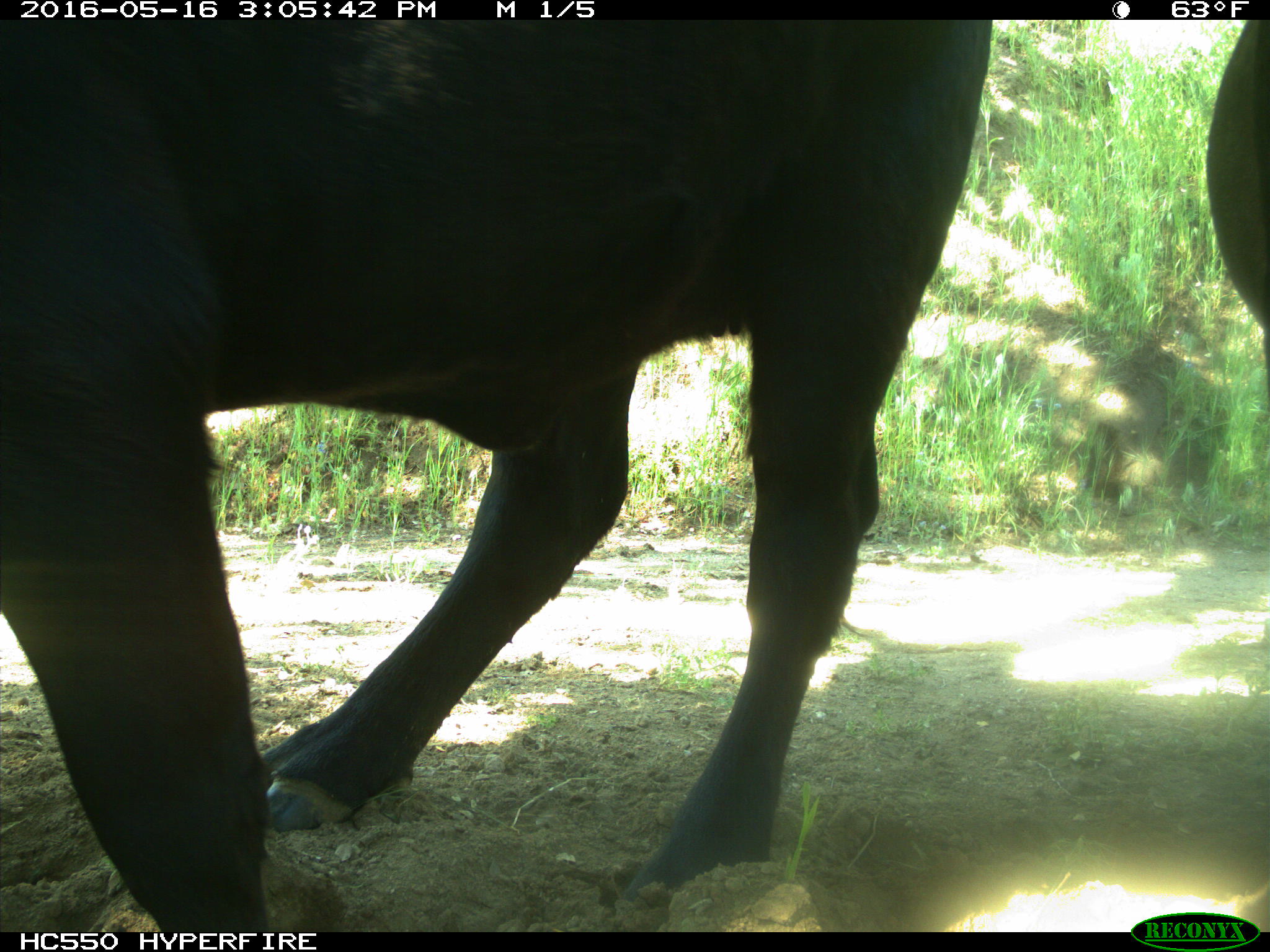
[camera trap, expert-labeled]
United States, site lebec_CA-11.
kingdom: Animalia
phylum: Chordata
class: Mammalia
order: Artiodactyla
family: Bovidae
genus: Bos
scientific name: Bos taurus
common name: domestic cow